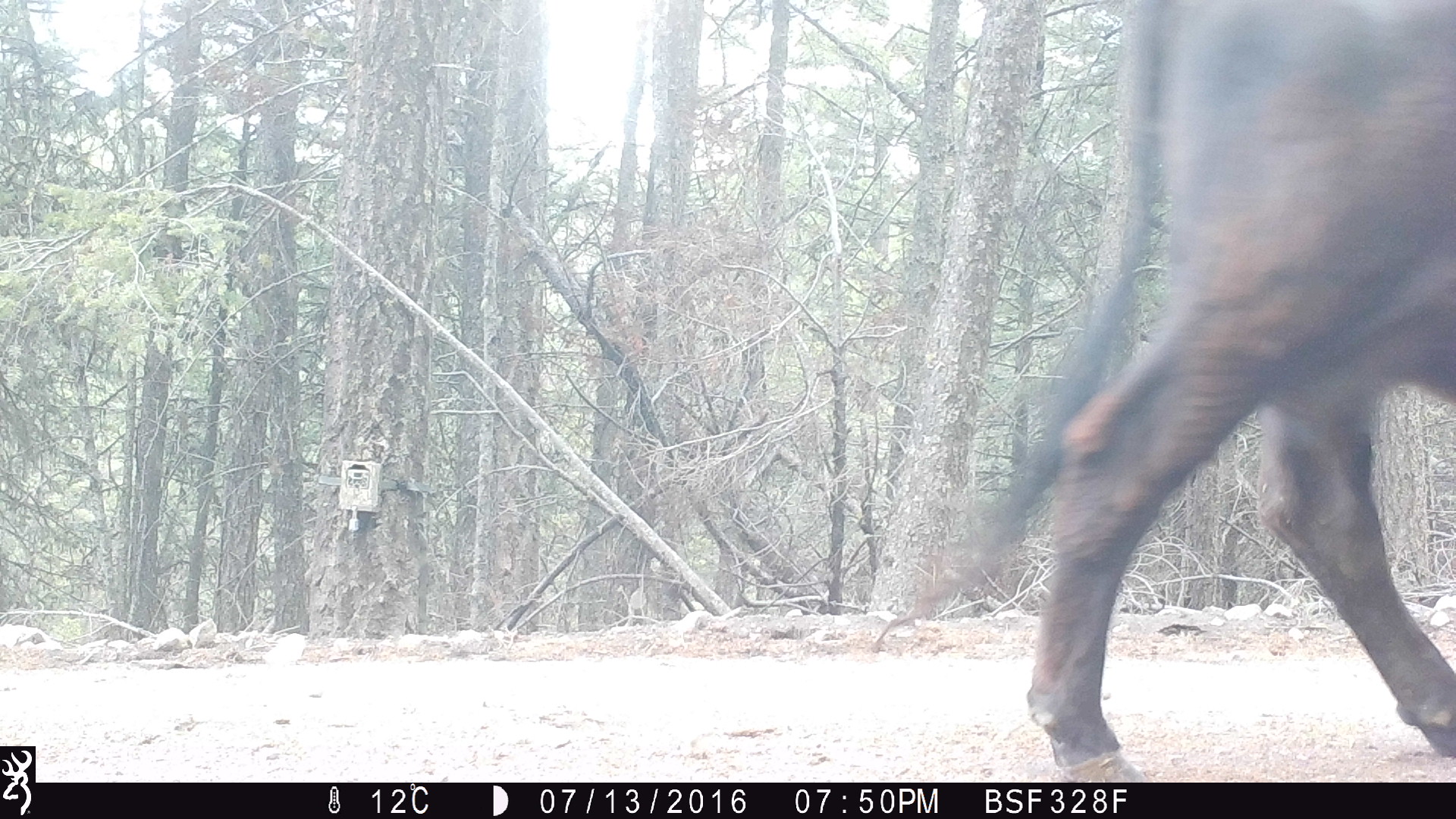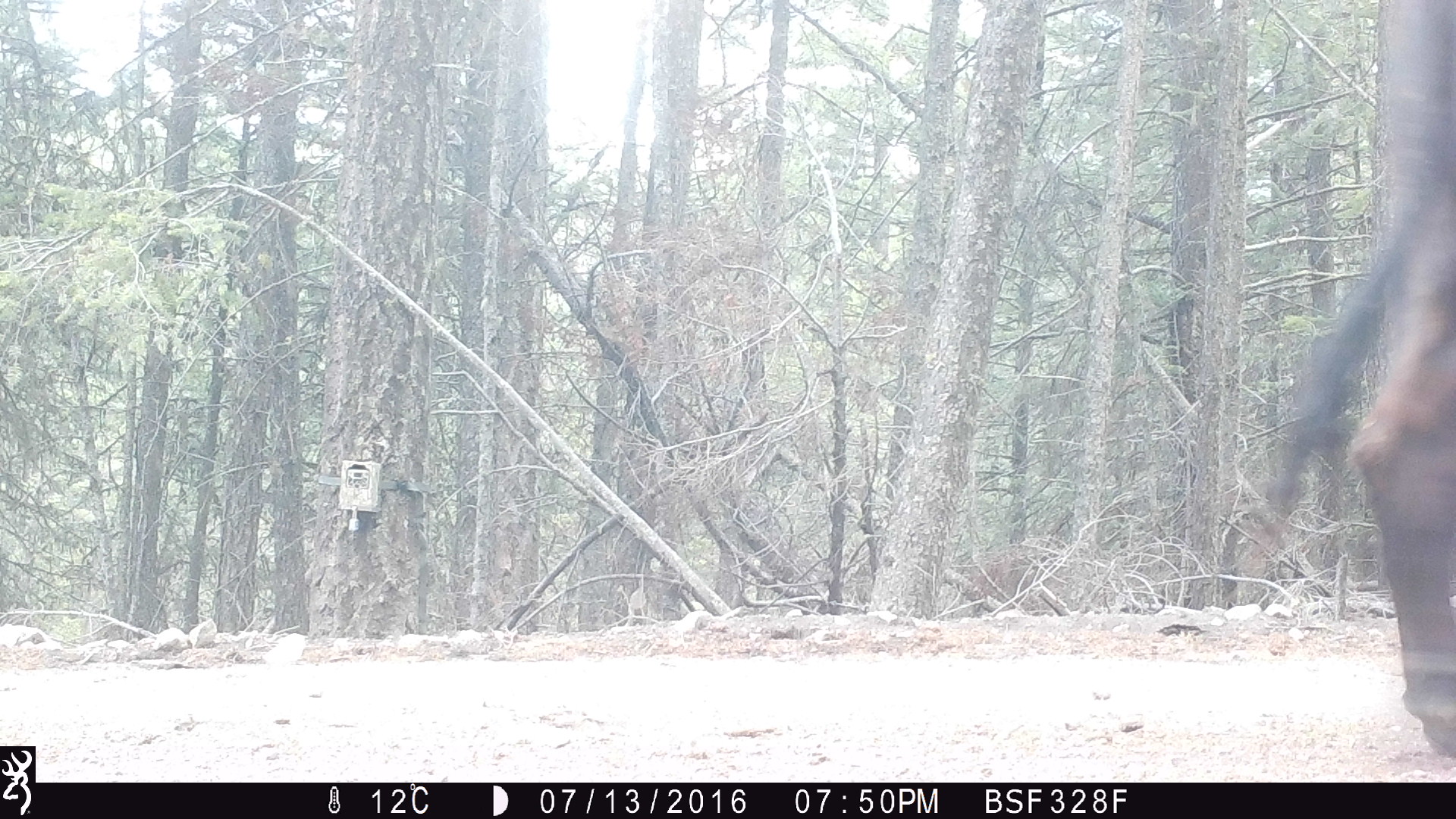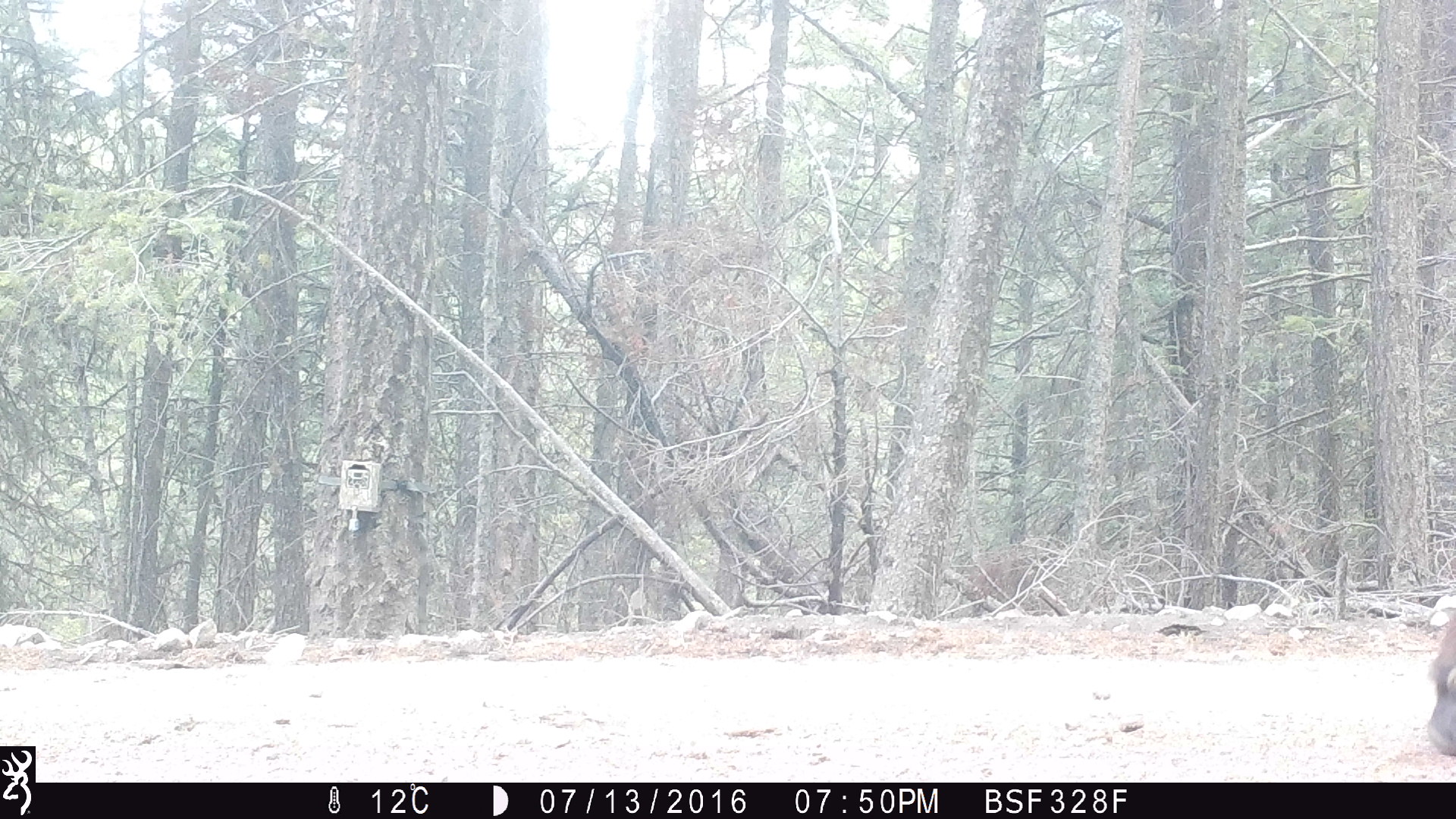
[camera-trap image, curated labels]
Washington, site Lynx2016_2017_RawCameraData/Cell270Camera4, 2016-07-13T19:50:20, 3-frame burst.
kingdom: Animalia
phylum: Chordata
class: Mammalia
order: Artiodactyla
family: Bovidae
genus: Bos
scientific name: Bos taurus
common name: domestic cattle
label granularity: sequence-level